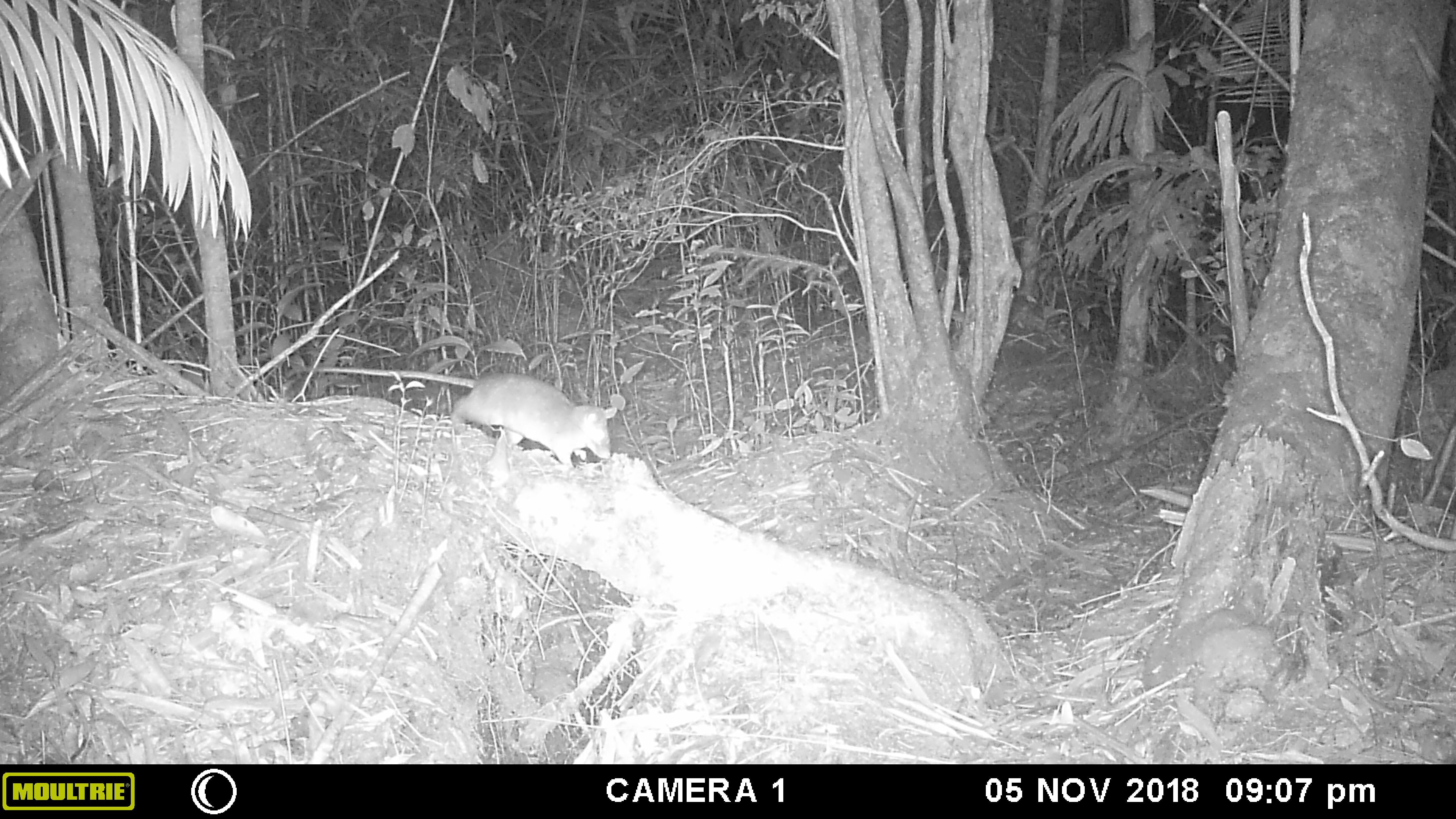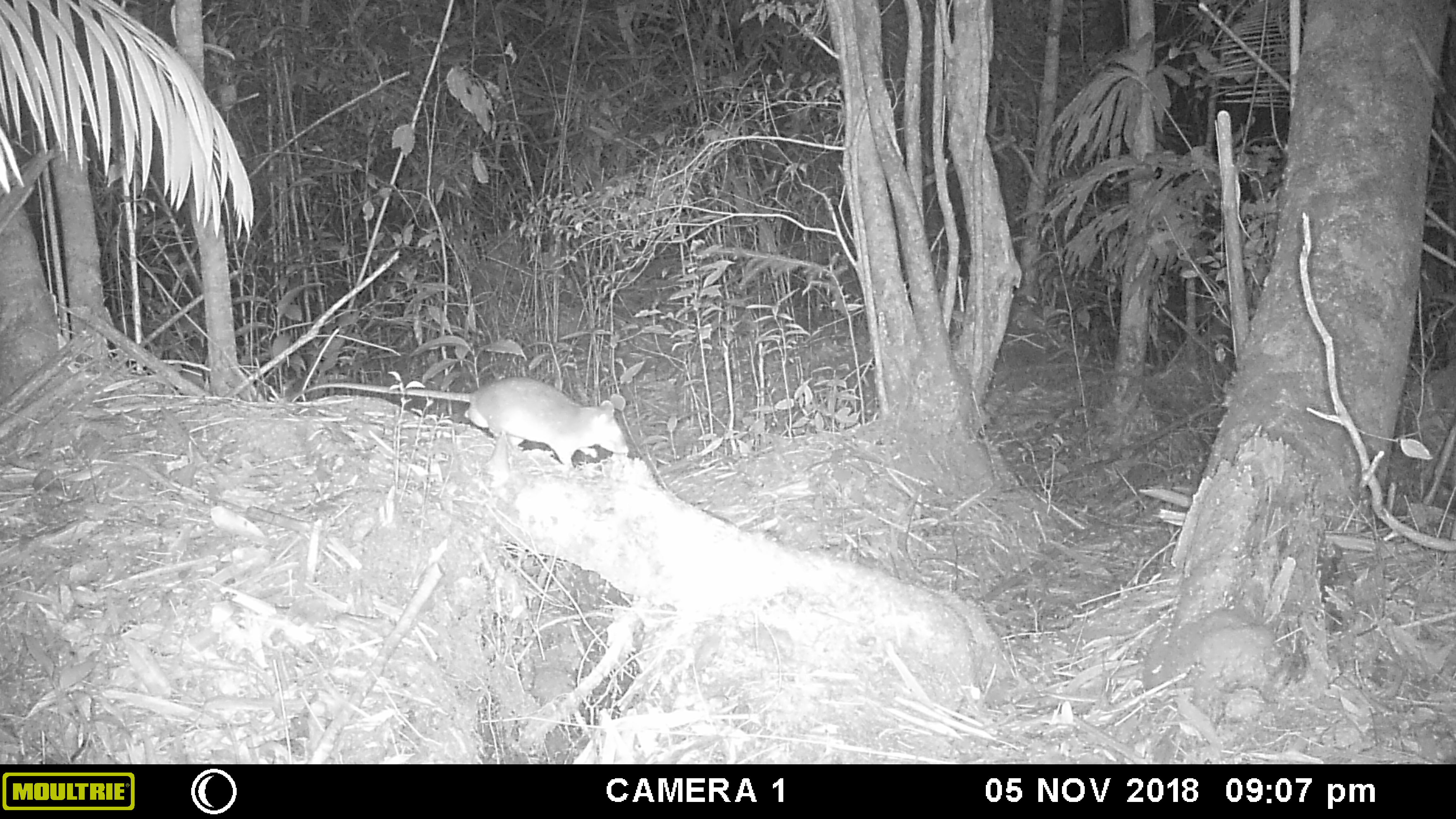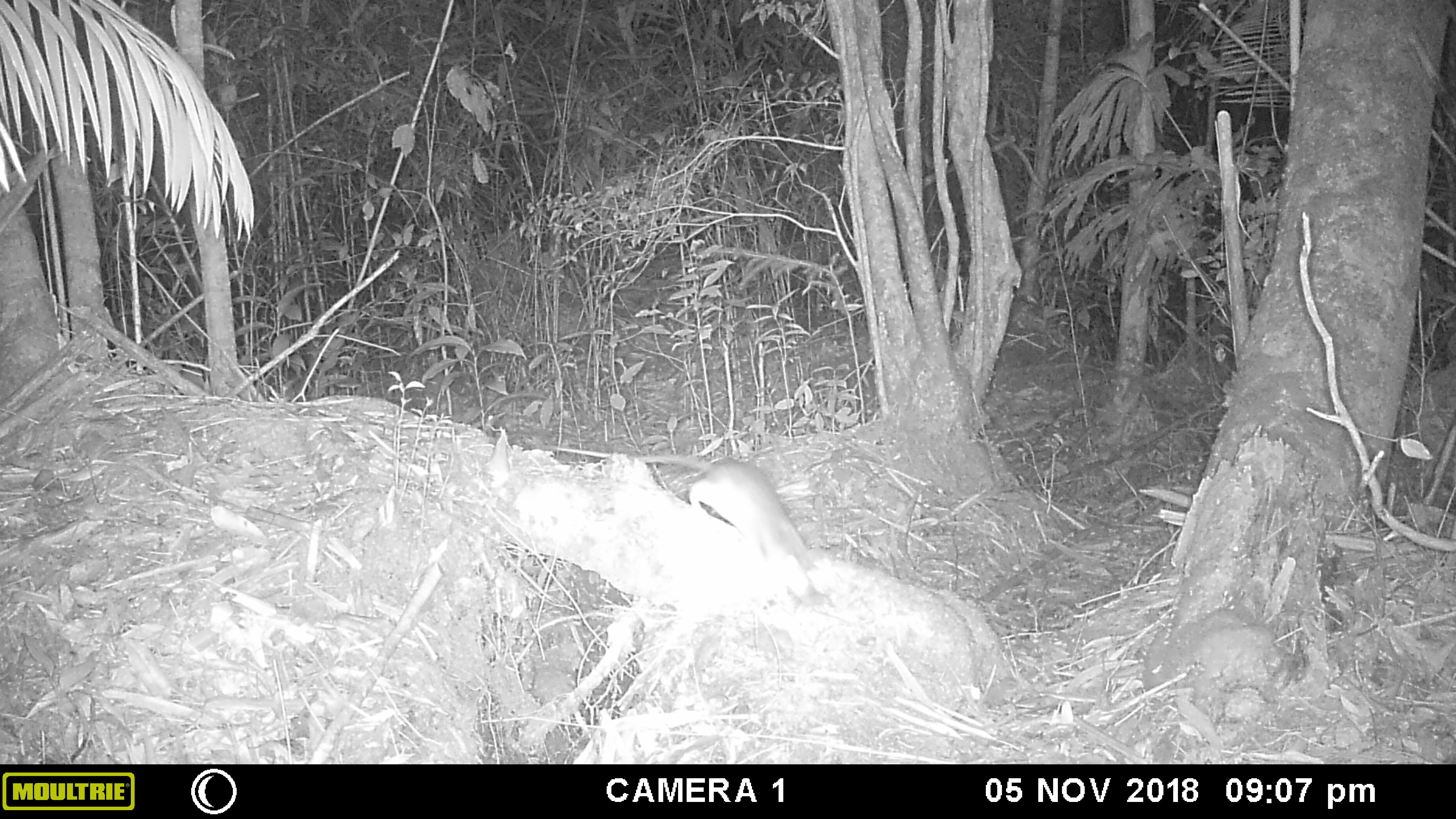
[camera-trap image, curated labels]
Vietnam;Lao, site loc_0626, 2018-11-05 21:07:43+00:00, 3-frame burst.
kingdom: Animalia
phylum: Chordata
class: Mammalia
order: Rodentia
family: Muridae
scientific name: Muridae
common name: old-world mice and rats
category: unidentified murid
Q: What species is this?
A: Unidentified murid (old-world mice and rats) (Muridae).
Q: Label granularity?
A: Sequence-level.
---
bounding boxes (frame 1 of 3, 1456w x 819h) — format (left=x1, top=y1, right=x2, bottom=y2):
unidentified murid: (left=322, top=367, right=615, bottom=468)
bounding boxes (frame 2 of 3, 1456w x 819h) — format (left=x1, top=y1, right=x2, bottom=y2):
unidentified murid: (left=303, top=376, right=629, bottom=468)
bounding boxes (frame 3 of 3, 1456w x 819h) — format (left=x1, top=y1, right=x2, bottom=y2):
unidentified murid: (left=532, top=442, right=818, bottom=604)